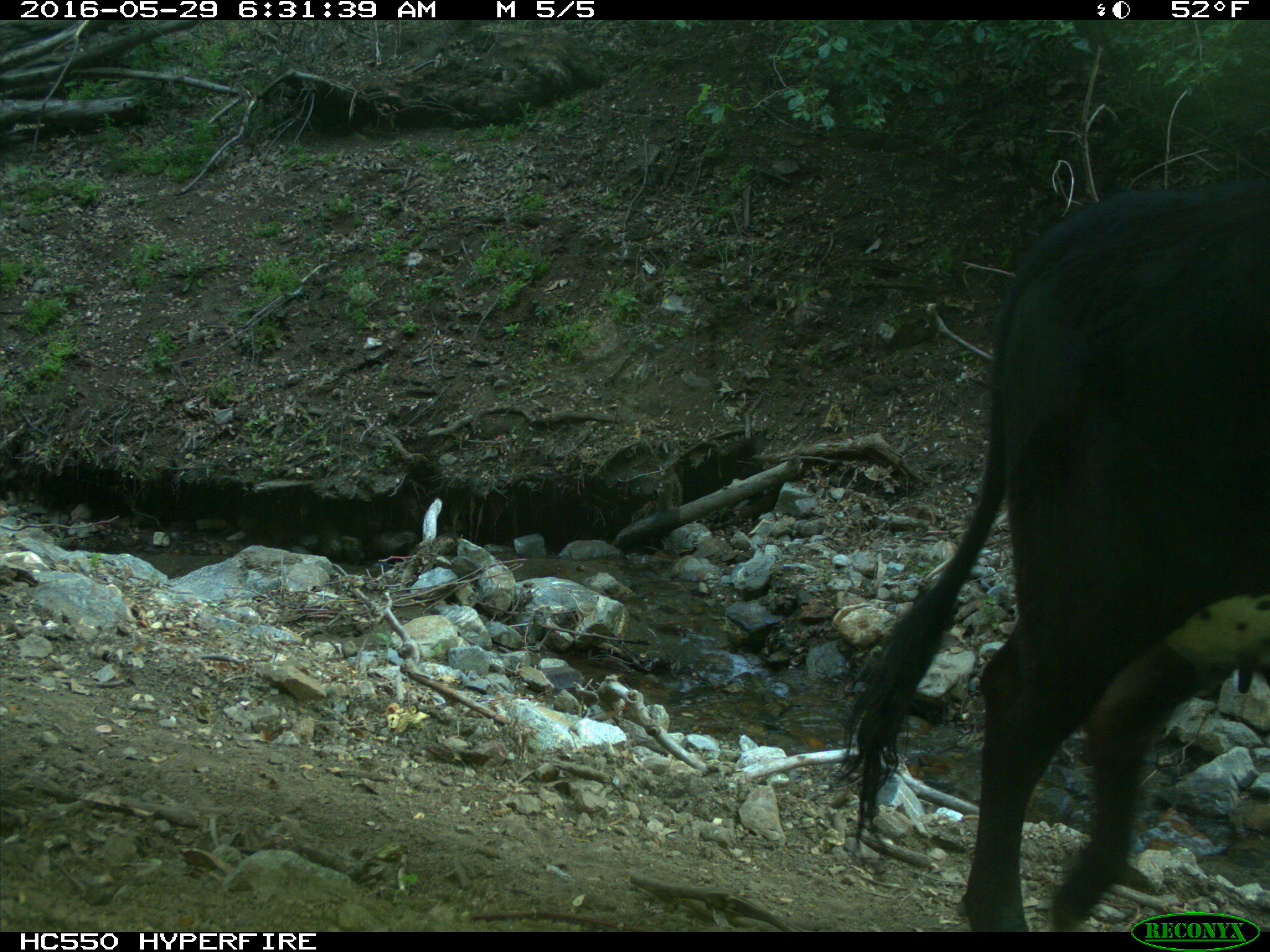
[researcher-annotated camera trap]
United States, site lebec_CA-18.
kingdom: Animalia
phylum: Chordata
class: Mammalia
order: Artiodactyla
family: Bovidae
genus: Bos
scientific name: Bos taurus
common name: domestic cow